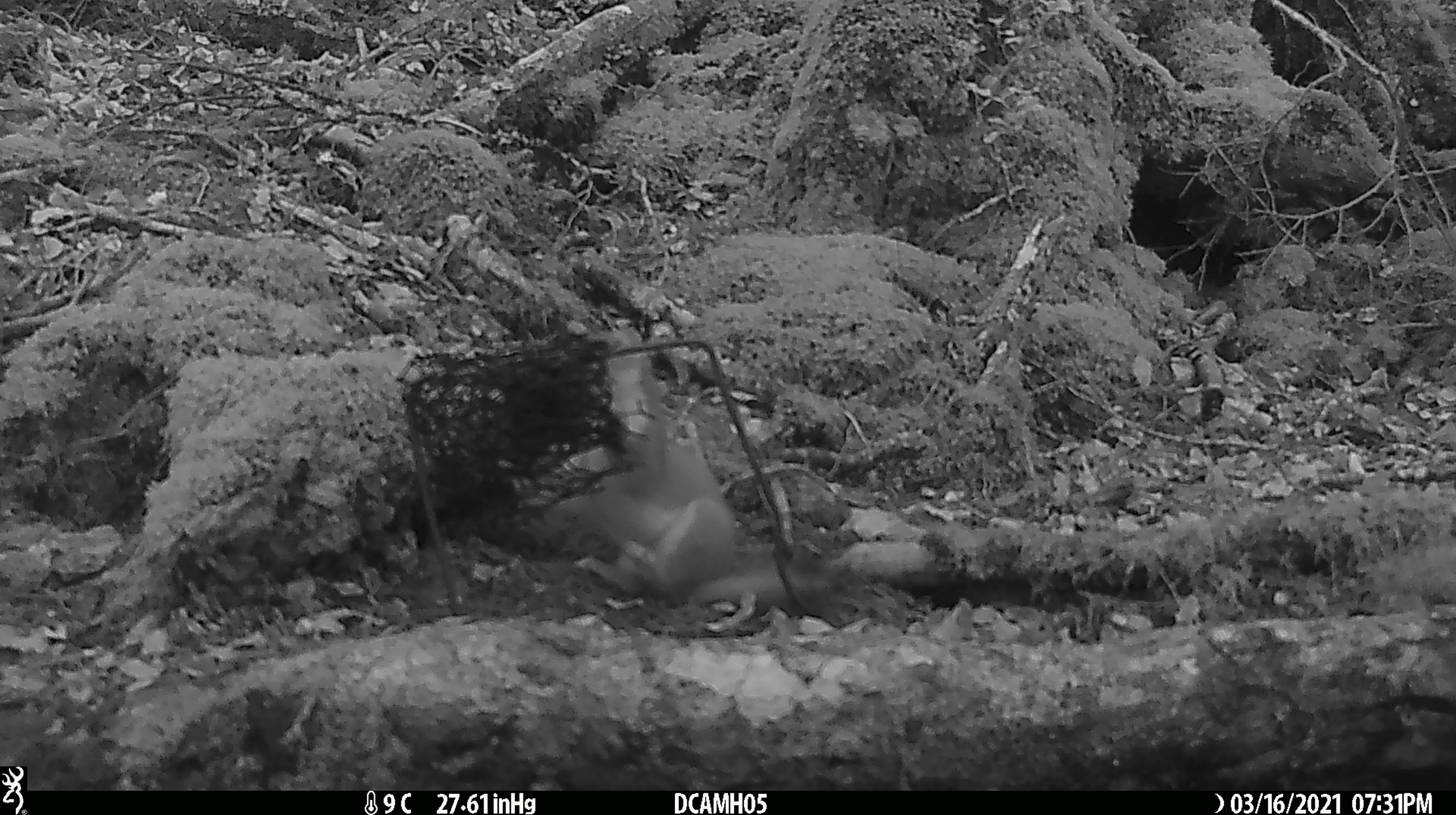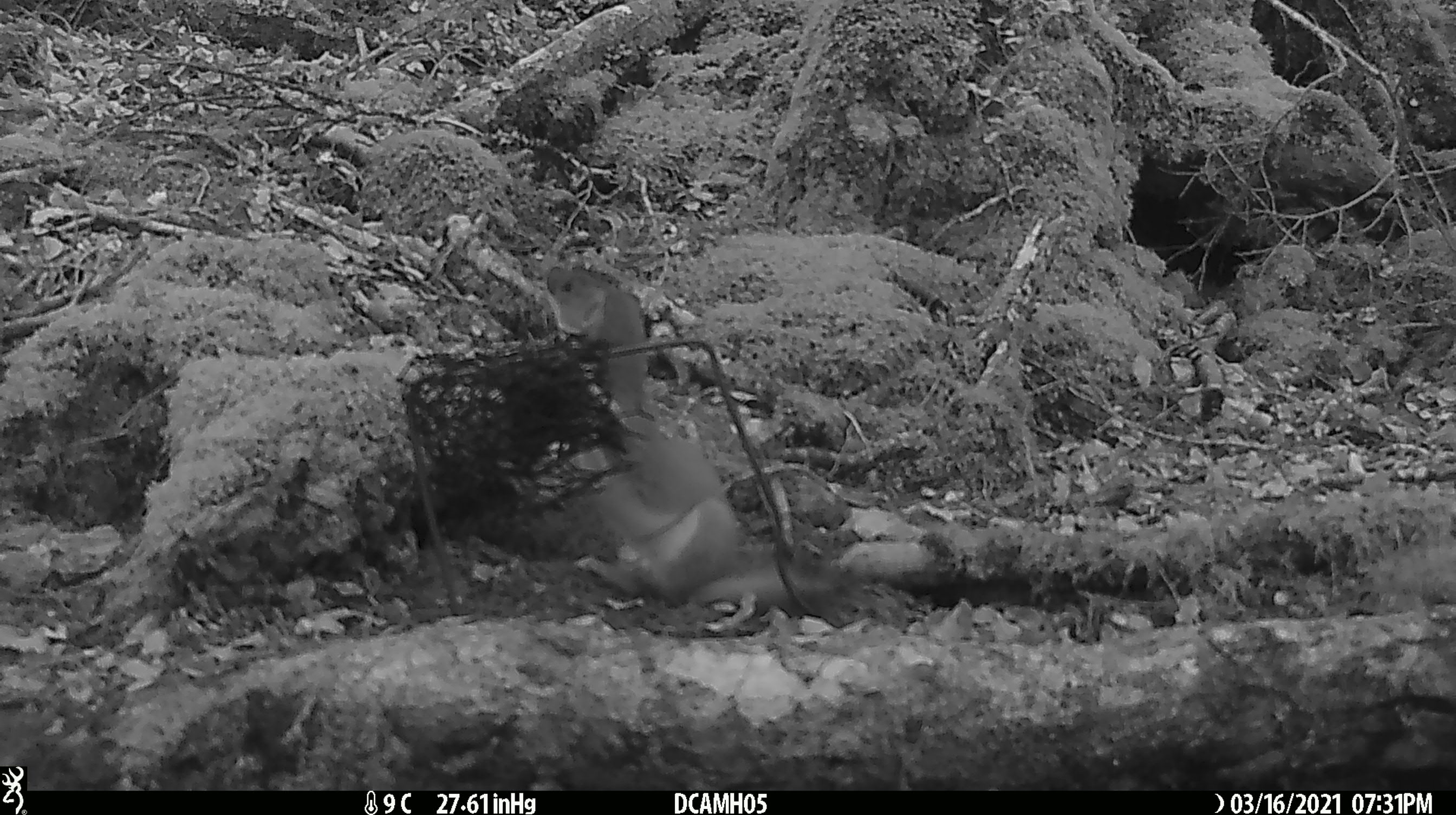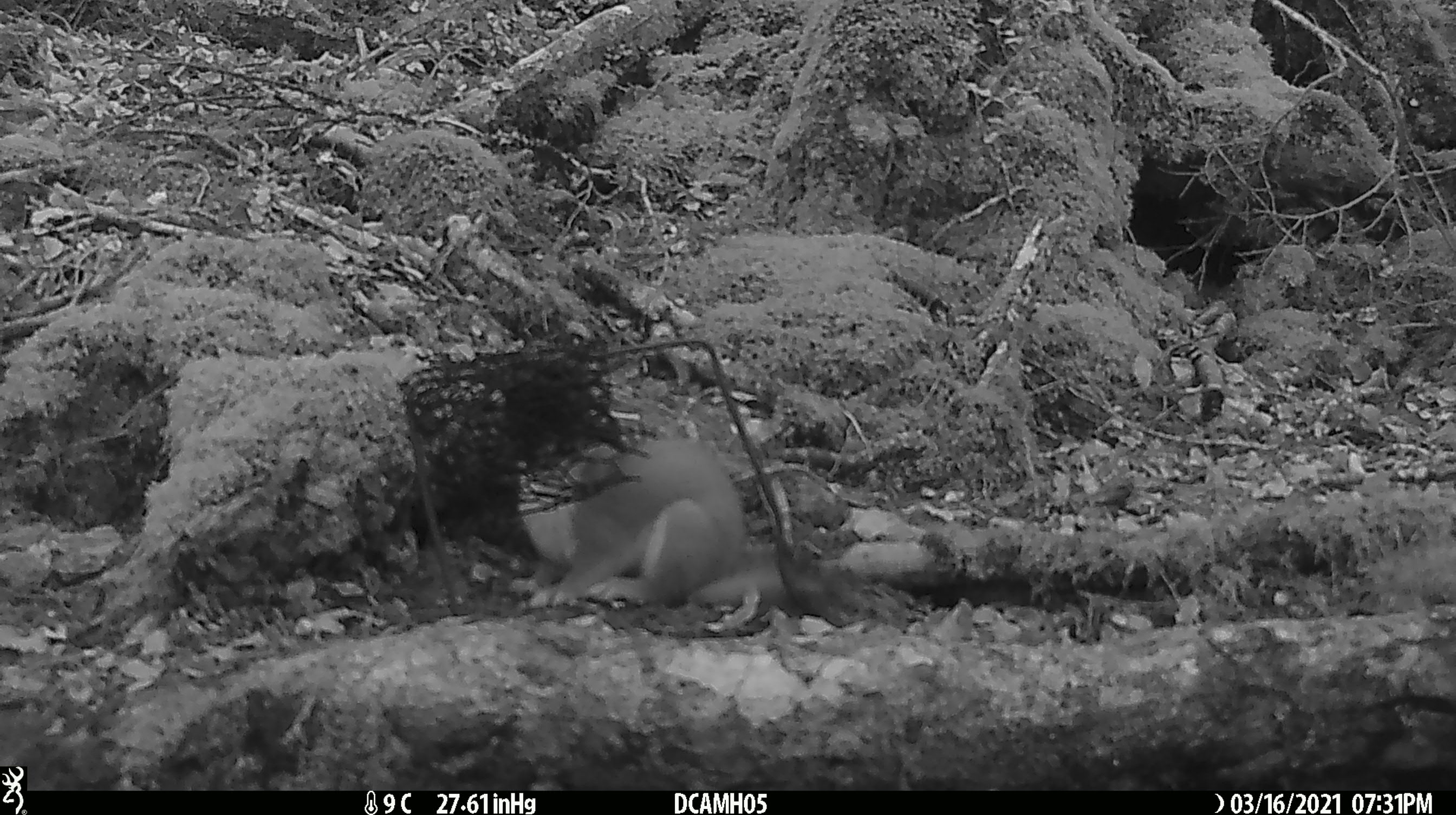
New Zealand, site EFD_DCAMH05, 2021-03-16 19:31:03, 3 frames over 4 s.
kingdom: Animalia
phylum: Chordata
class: Mammalia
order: Carnivora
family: Mustelidae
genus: Mustela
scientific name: Mustela erminea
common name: stoat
Stoat (Mustela erminea).